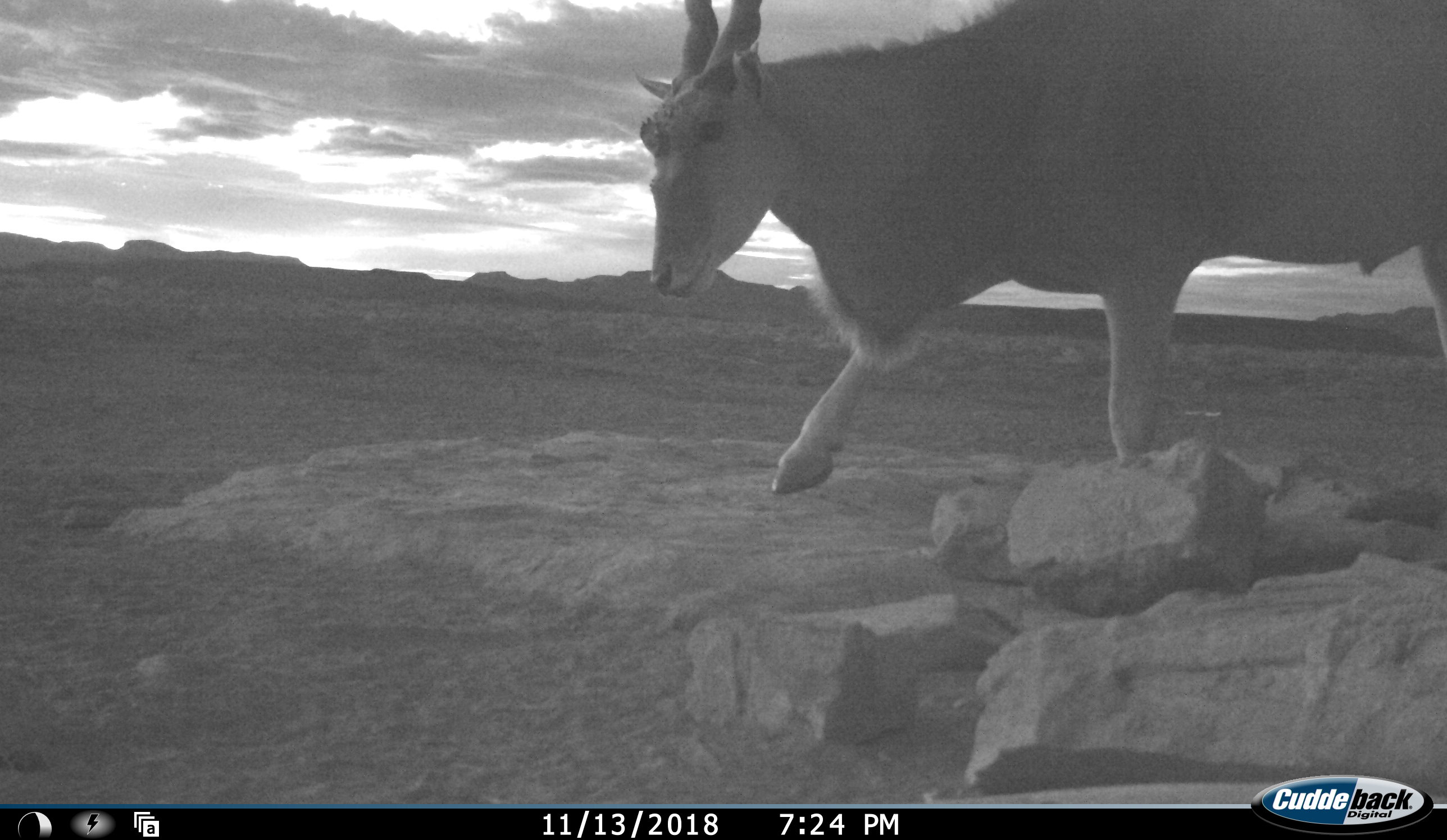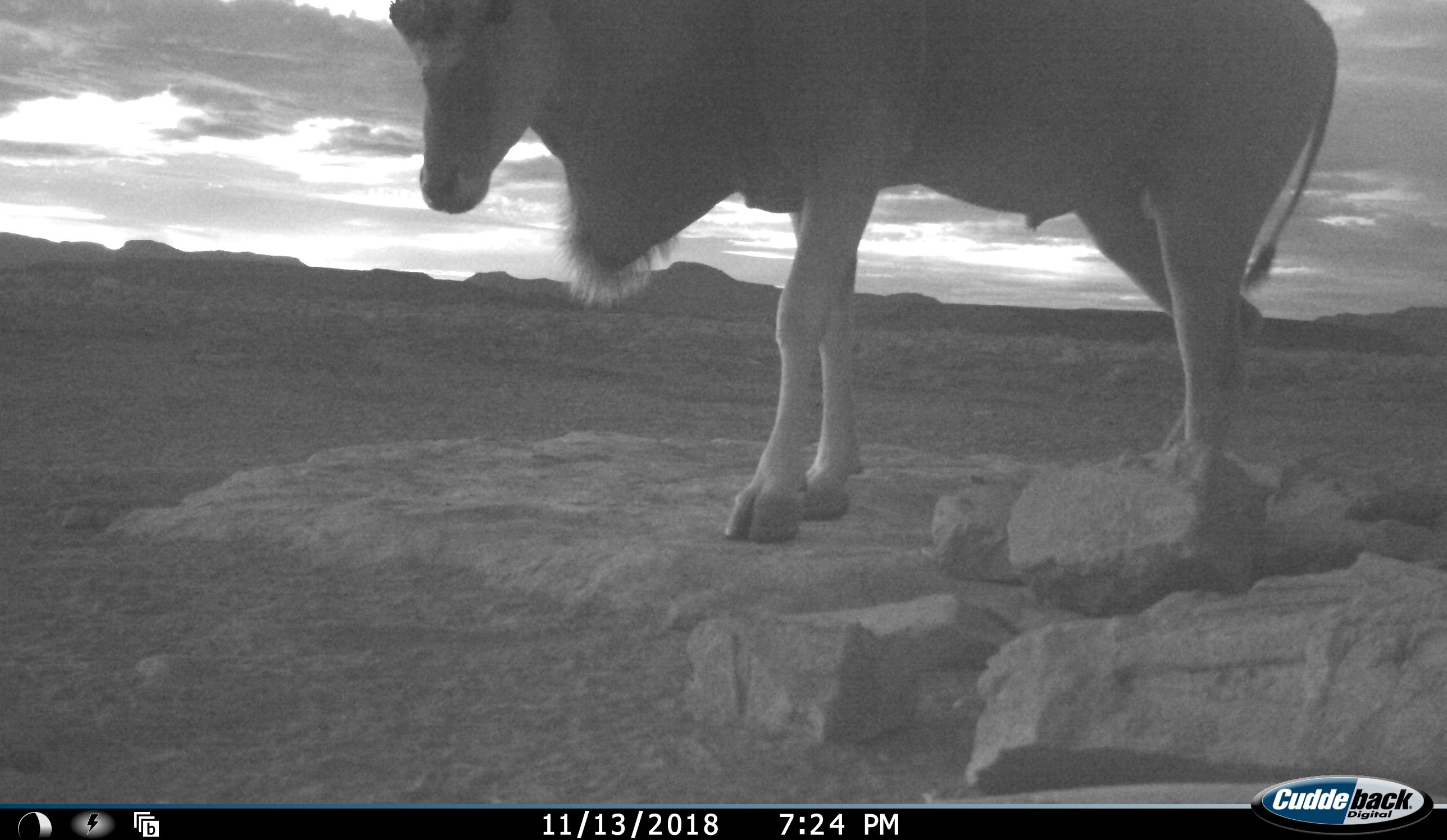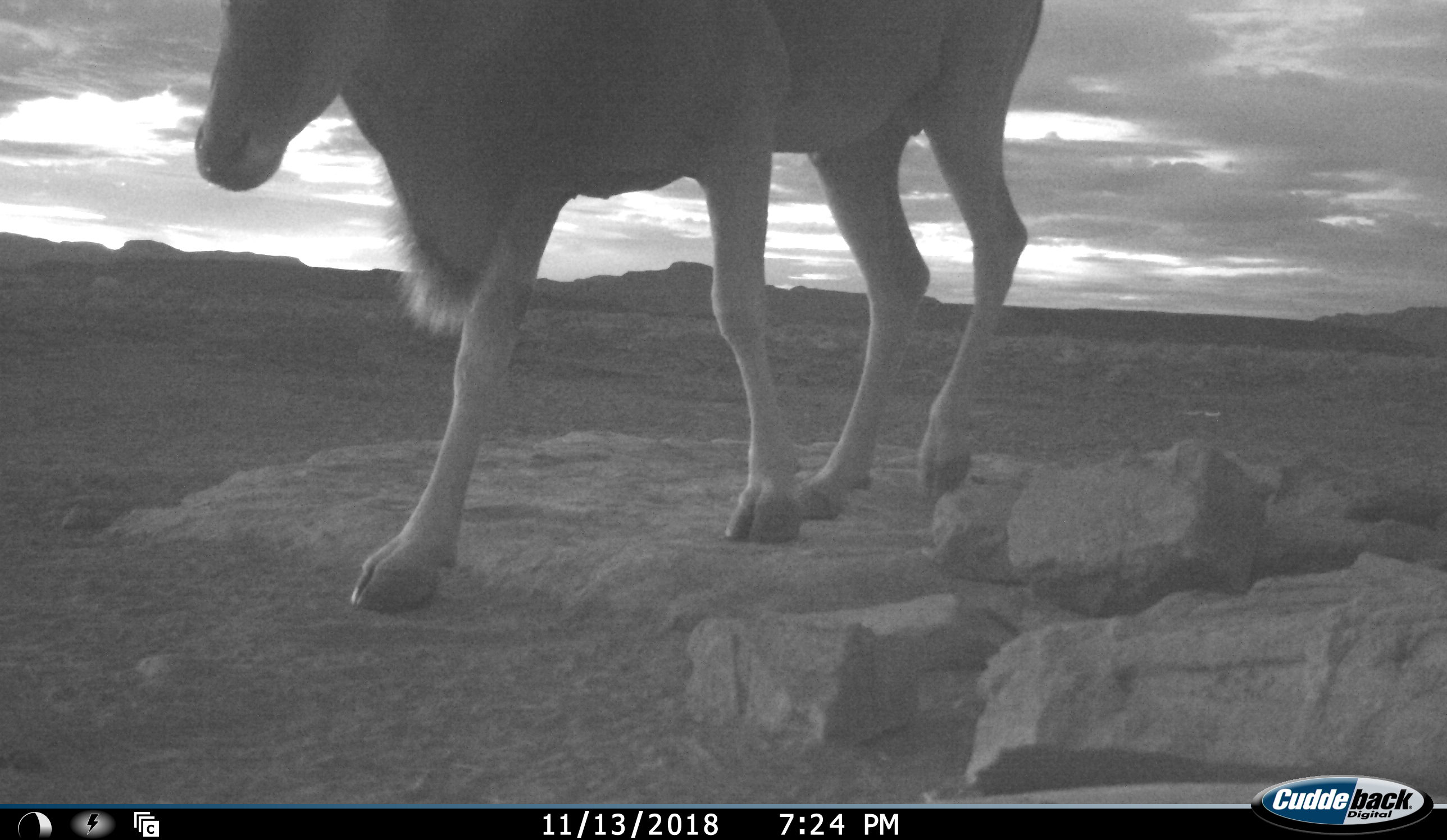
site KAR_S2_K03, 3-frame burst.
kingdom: Animalia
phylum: Chordata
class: Mammalia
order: Artiodactyla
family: Bovidae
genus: Tragelaphus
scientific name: Tragelaphus oryx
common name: eland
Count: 1.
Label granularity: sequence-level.